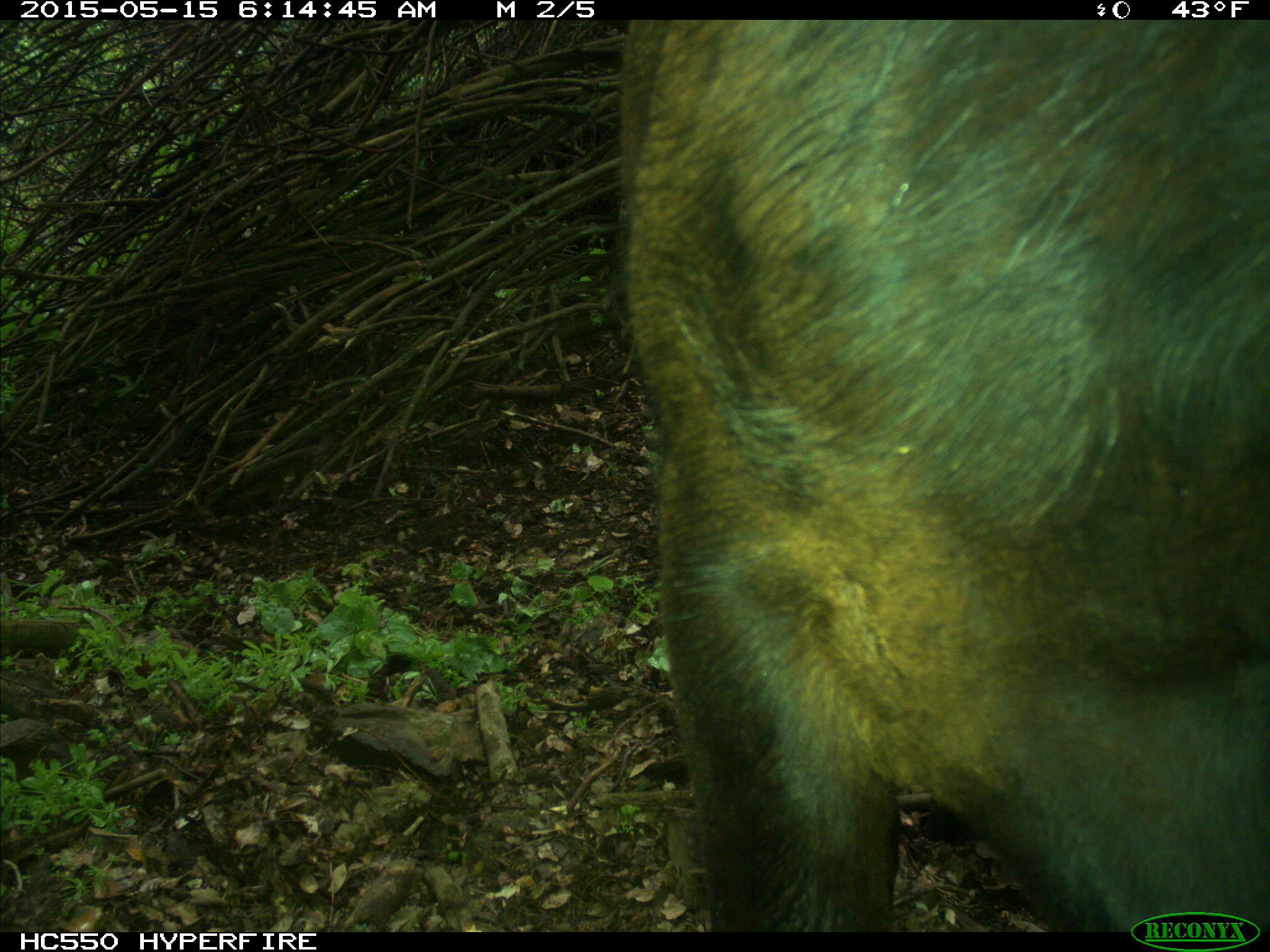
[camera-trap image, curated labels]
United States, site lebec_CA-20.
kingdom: Animalia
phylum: Chordata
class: Mammalia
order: Artiodactyla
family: Bovidae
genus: Bos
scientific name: Bos taurus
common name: domestic cow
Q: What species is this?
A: Bos taurus (domestic cow).